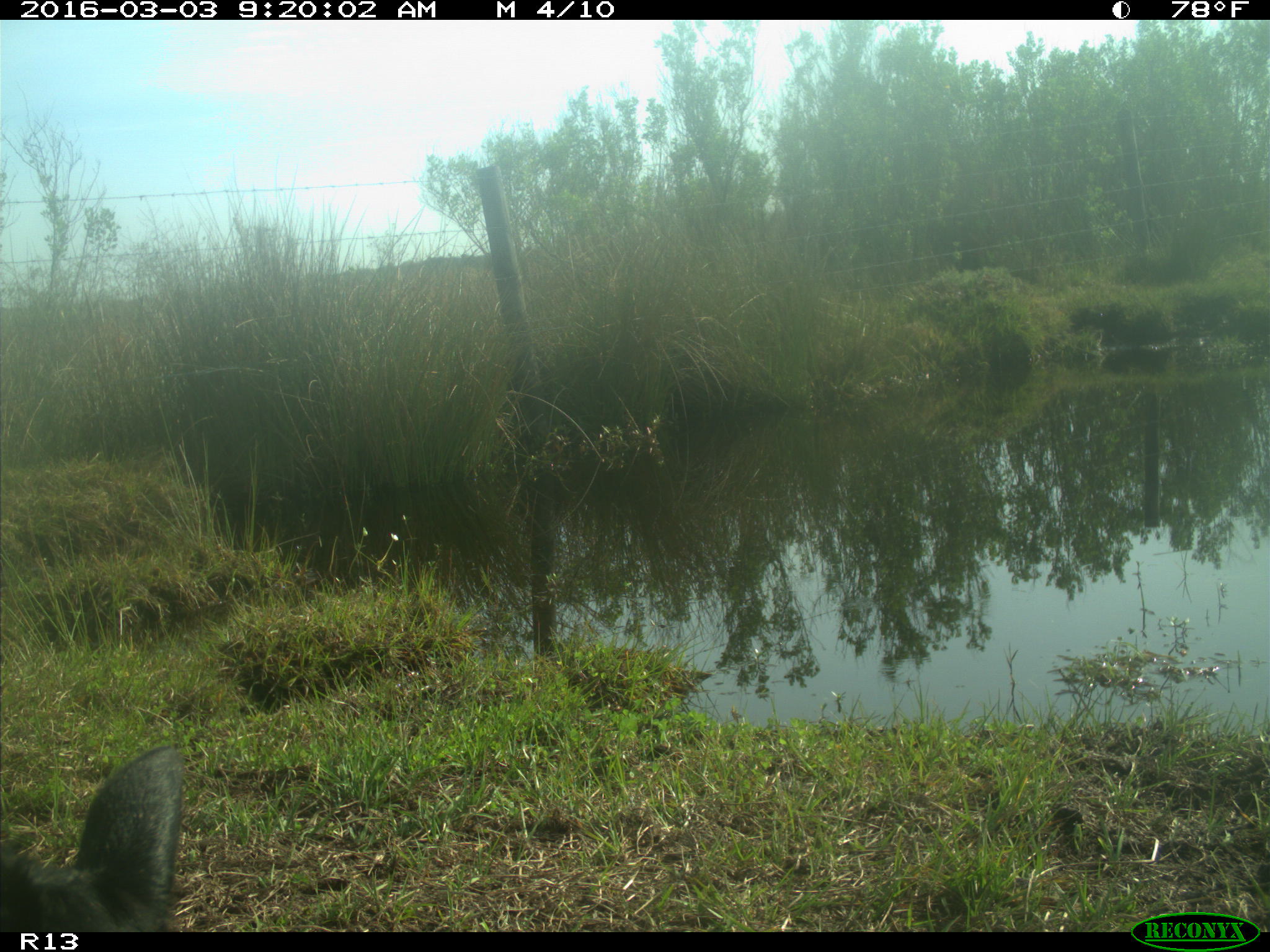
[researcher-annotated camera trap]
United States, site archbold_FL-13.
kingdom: Animalia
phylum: Chordata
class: Mammalia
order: Artiodactyla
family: Bovidae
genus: Bos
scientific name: Bos taurus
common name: domestic cow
Bos taurus (domestic cow).